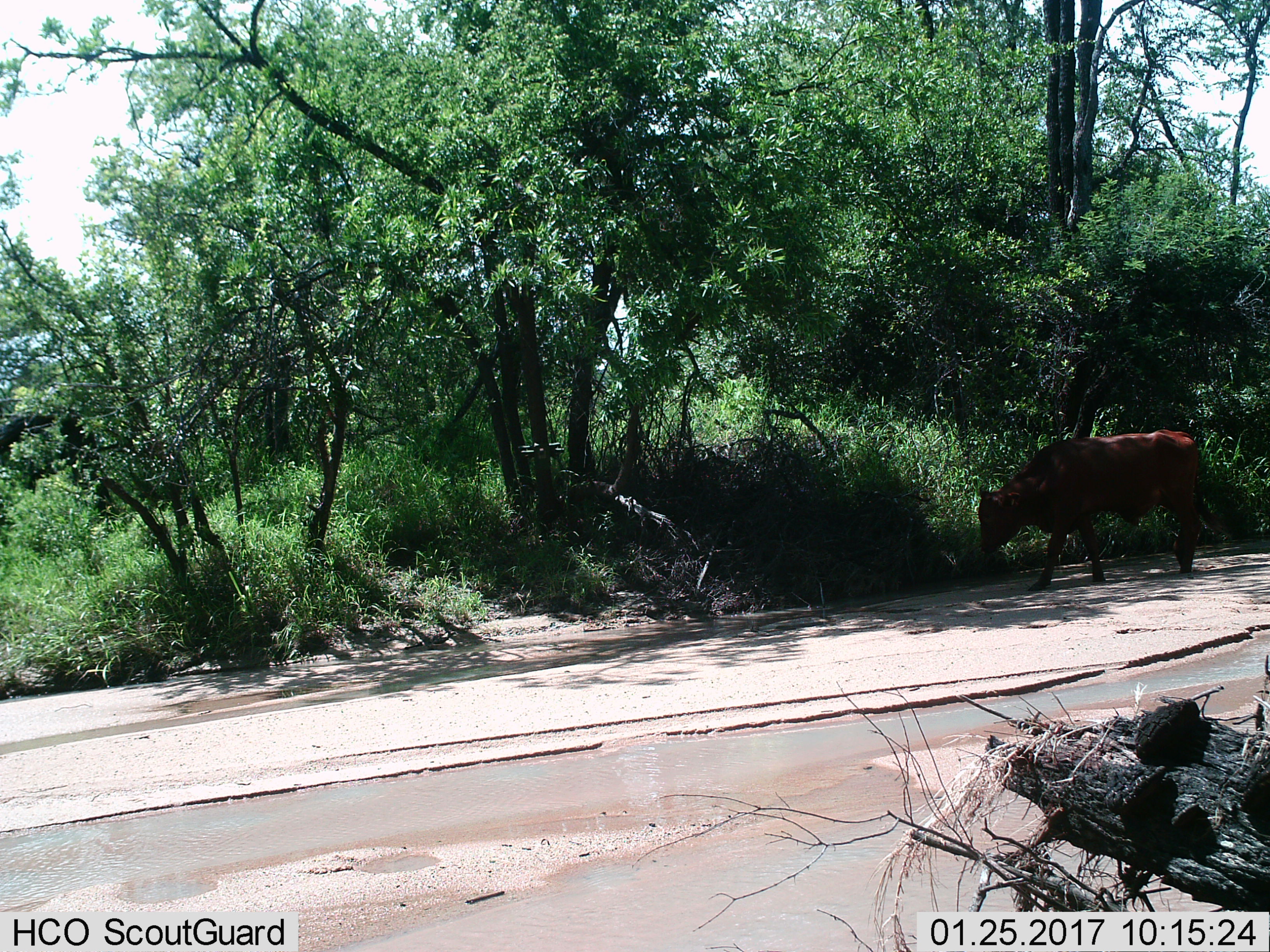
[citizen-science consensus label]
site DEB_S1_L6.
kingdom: Animalia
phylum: Chordata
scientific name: Vertebrata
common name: domestic animal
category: domesticanimal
Domesticanimal (domestic animal) (Vertebrata), count 1. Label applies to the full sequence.